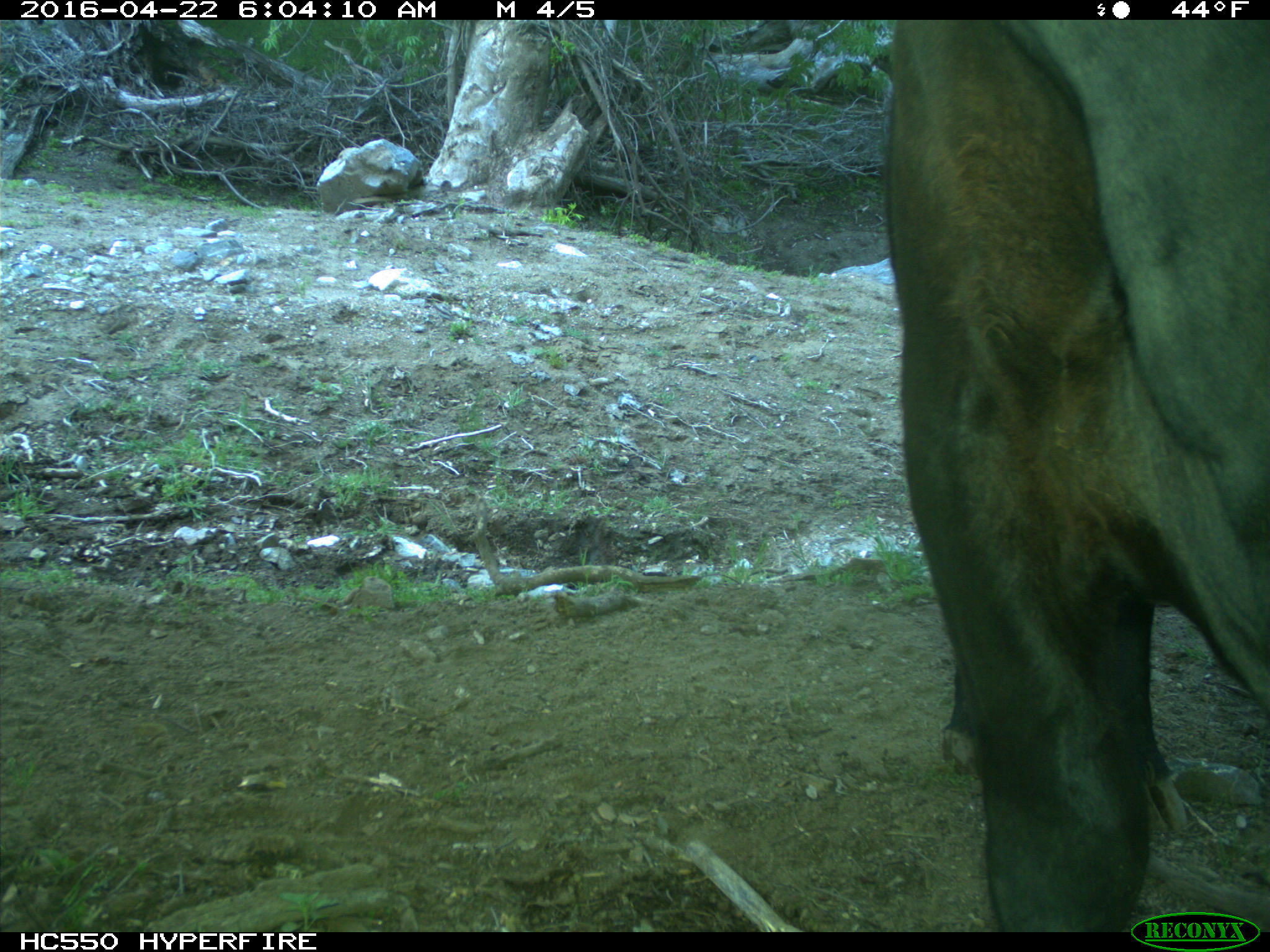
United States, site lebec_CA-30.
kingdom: Animalia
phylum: Chordata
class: Mammalia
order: Artiodactyla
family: Bovidae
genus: Bos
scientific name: Bos taurus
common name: domestic cow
Bos taurus (domestic cow).